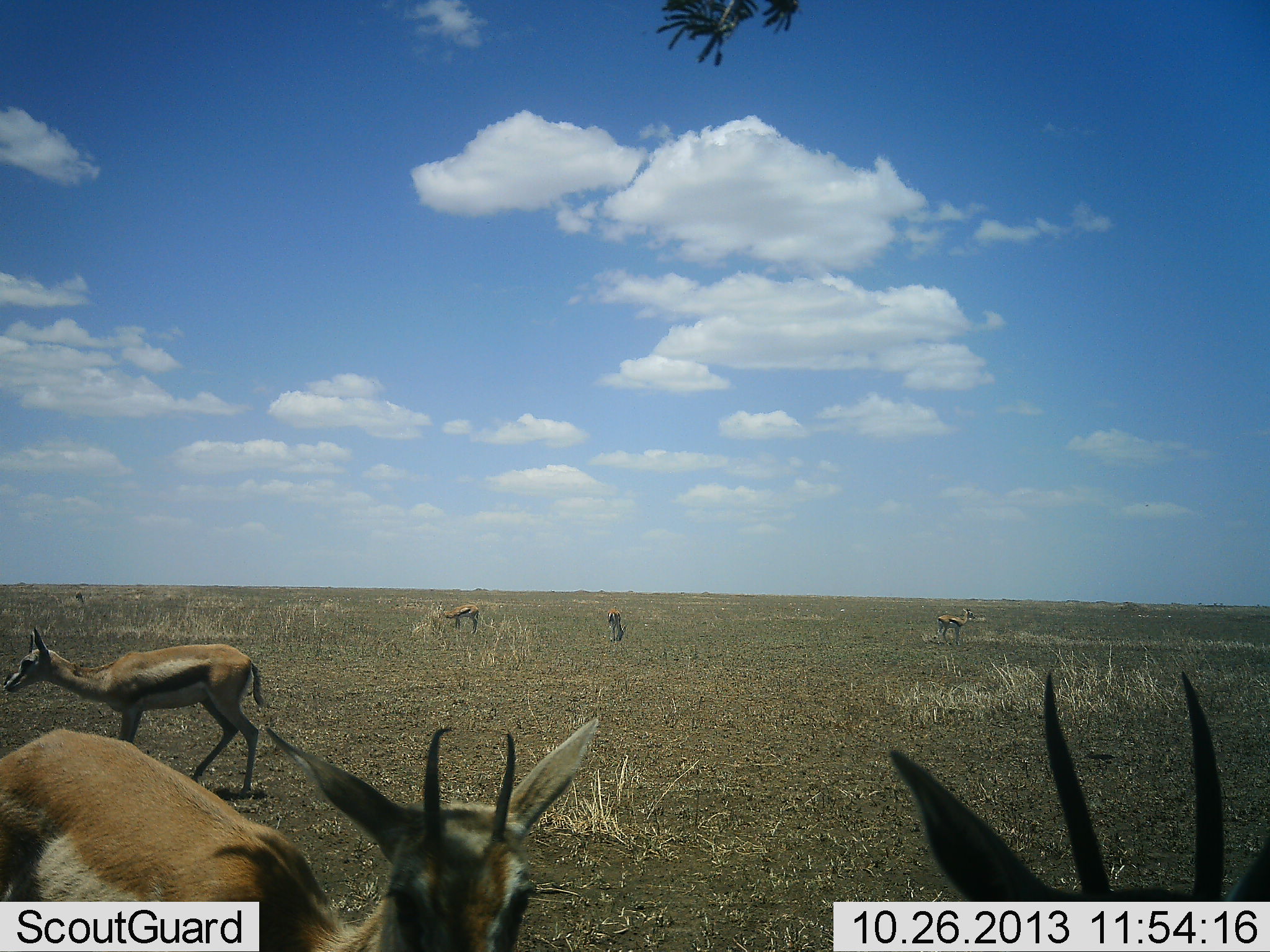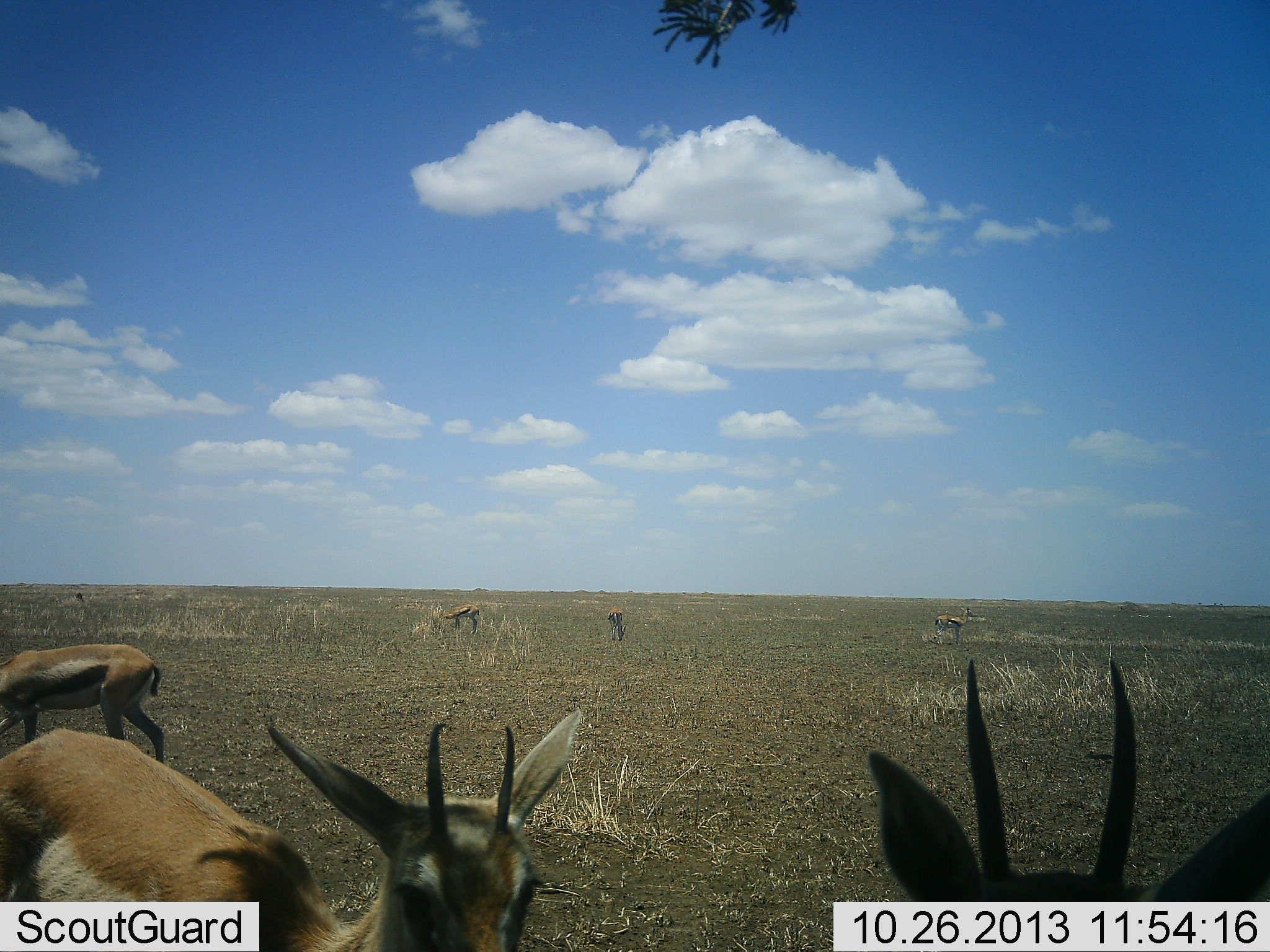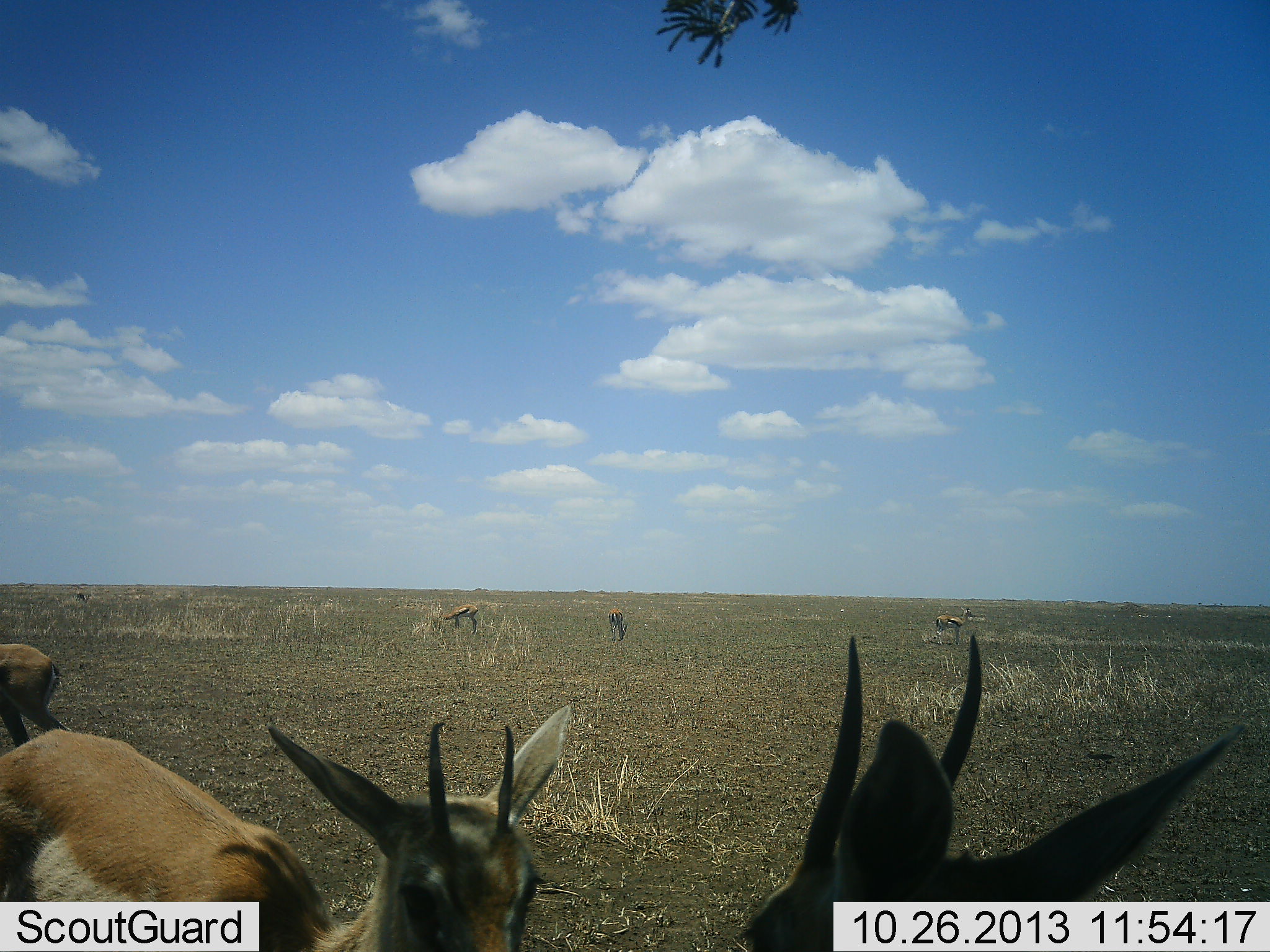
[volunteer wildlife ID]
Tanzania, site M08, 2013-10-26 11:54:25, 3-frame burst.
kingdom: Animalia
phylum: Chordata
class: Mammalia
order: Artiodactyla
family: Bovidae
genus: Eudorcas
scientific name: Eudorcas thomsonii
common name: thomson's gazelle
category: gazellethomsons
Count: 7.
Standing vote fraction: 75%.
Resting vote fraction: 25%.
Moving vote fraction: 44%.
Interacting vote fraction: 6%.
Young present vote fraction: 0%.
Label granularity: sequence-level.